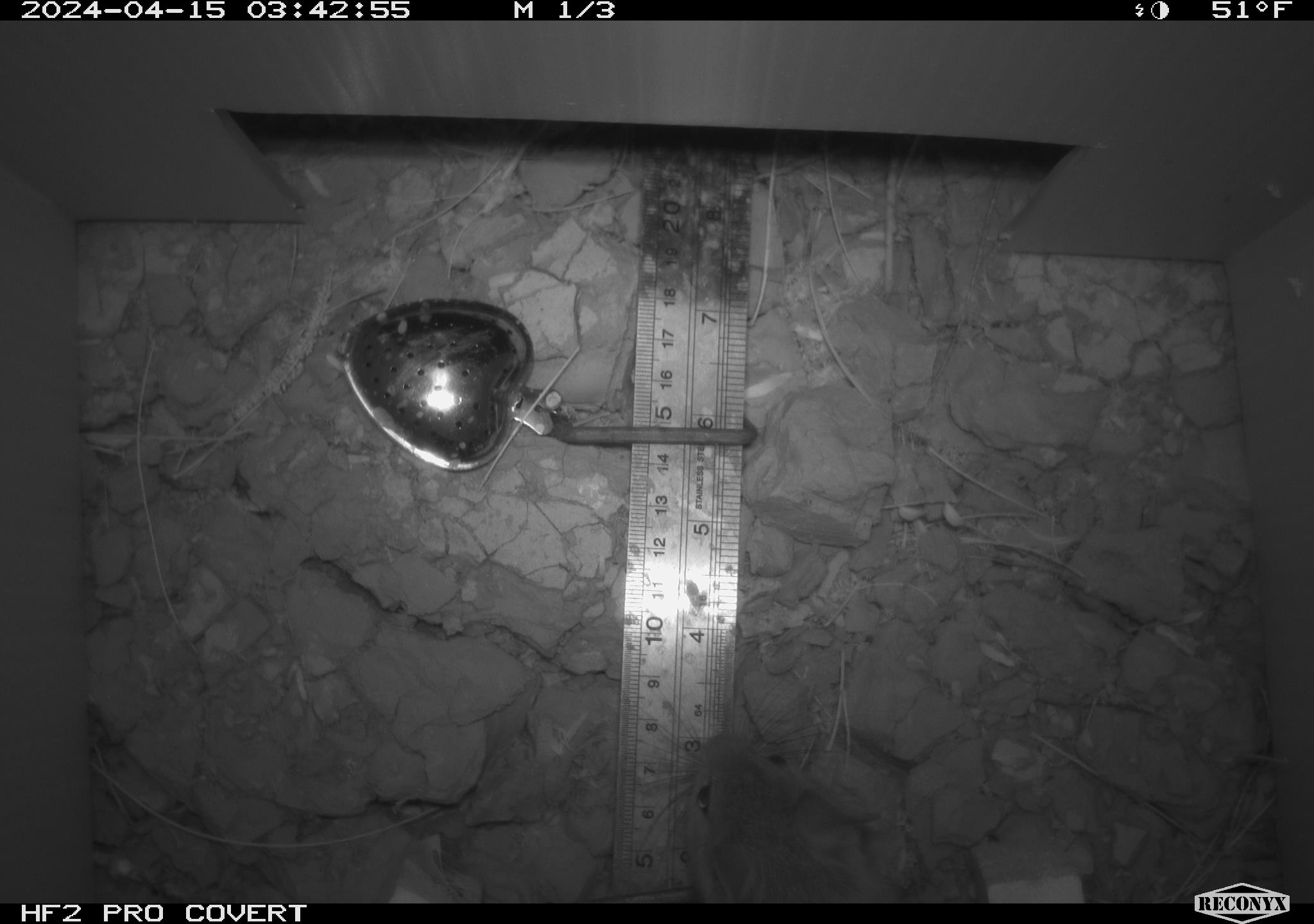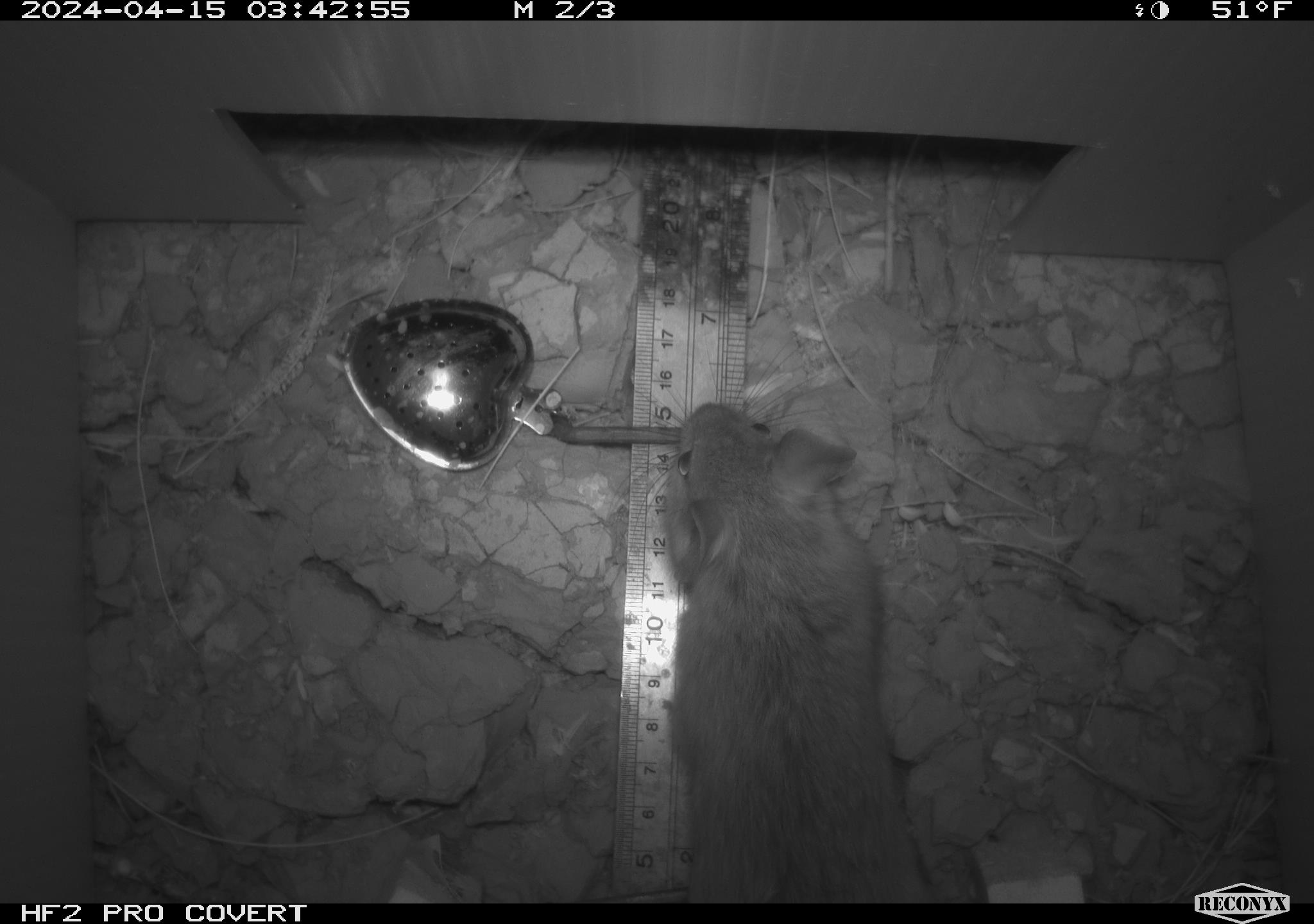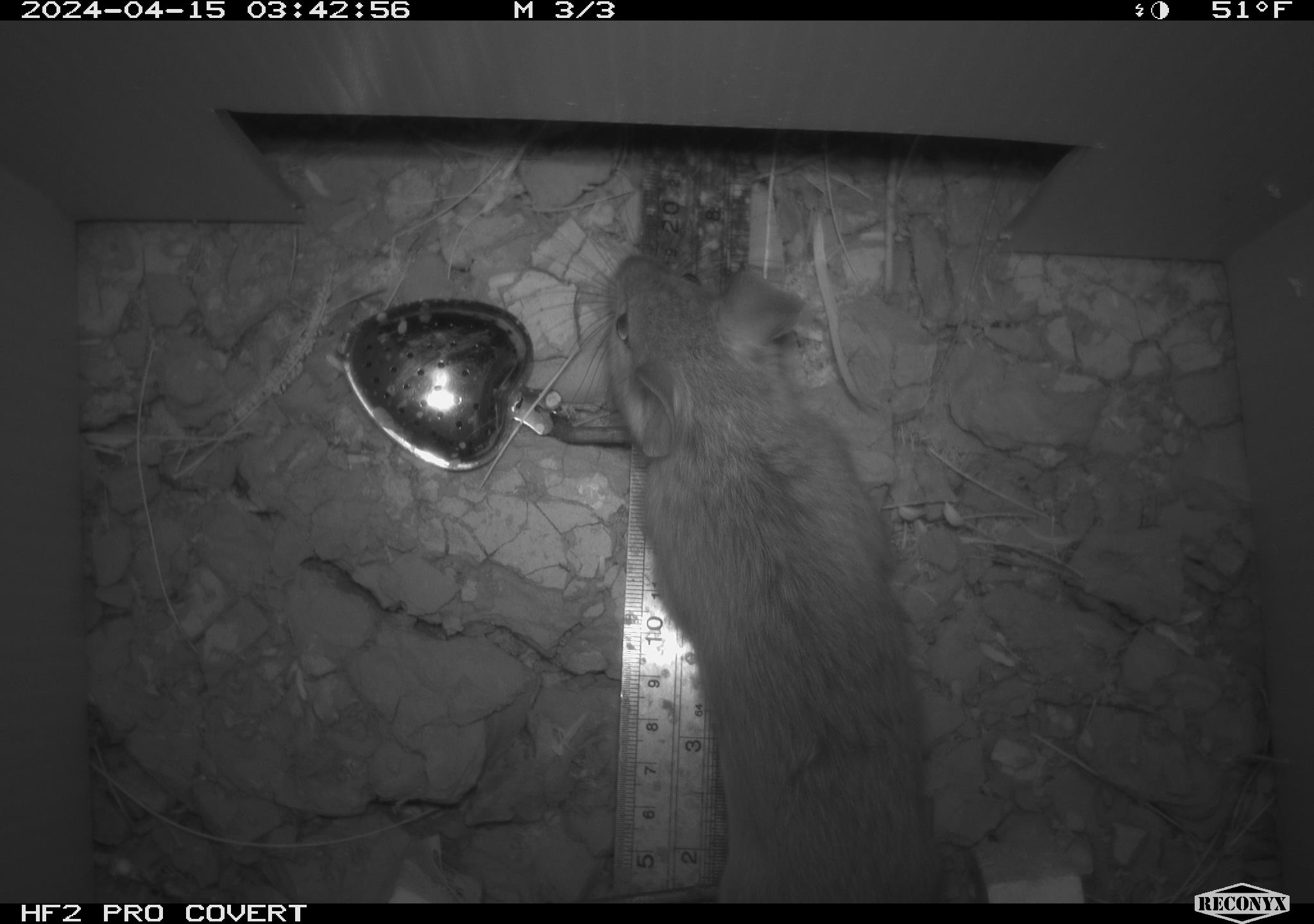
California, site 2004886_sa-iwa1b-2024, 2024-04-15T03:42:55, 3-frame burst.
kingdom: Animalia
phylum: Chordata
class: Mammalia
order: Rodentia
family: Cricetidae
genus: Neotoma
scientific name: Neotoma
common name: pack rat or woodrat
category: neotoma species